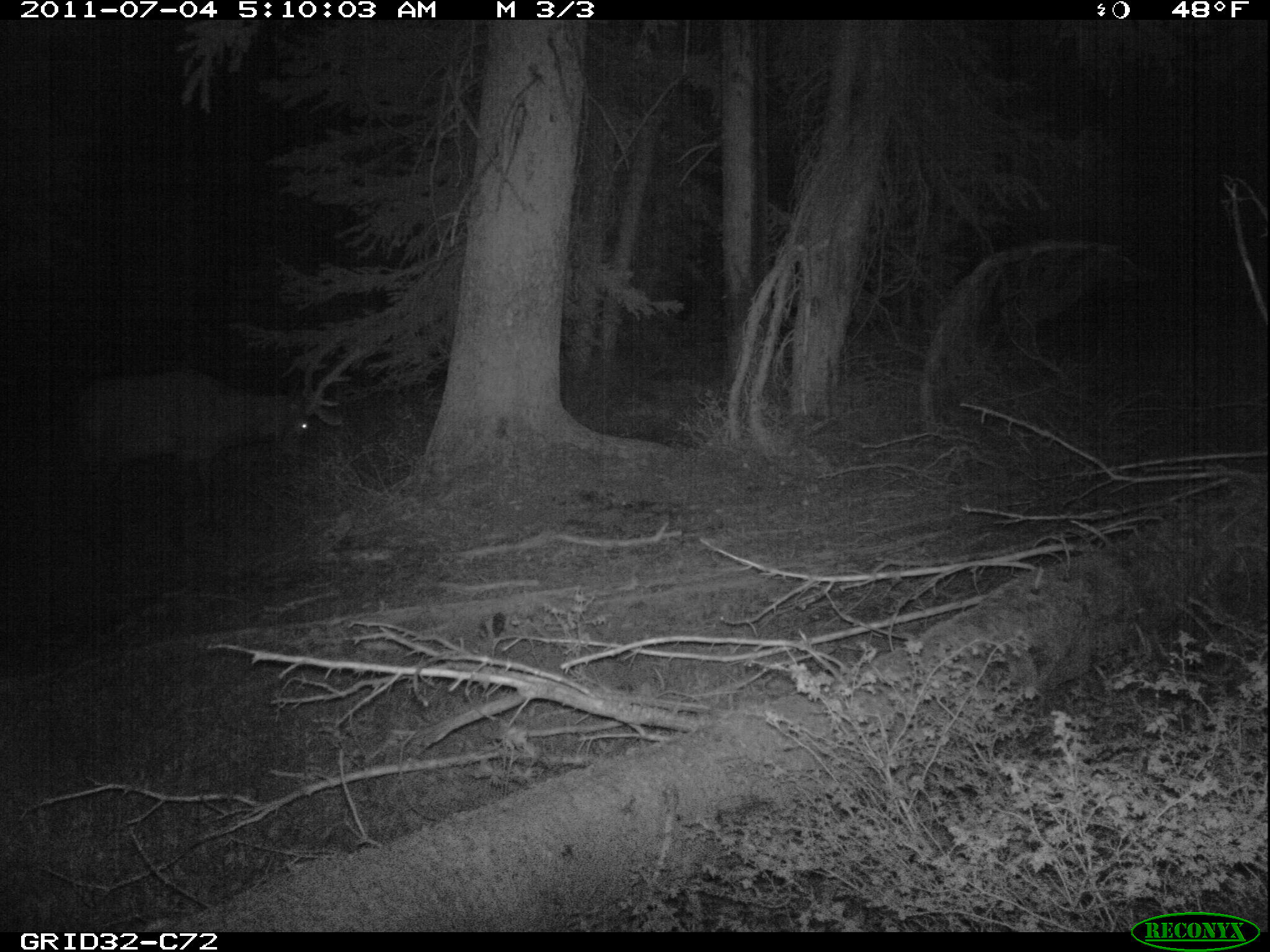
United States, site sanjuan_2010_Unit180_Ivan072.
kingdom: Animalia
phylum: Chordata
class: Mammalia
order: Artiodactyla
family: Cervidae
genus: Cervus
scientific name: Cervus elaphus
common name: red deer